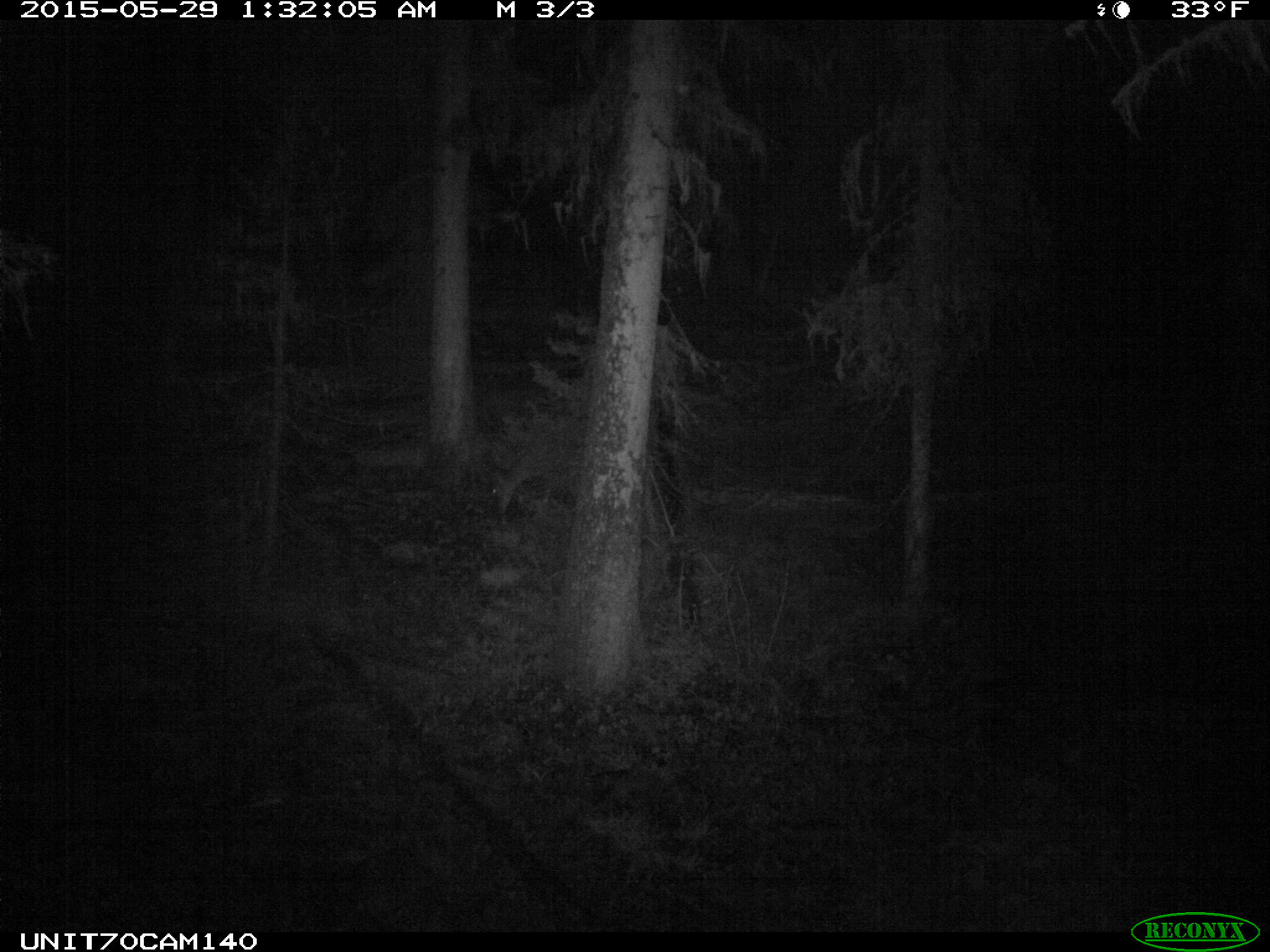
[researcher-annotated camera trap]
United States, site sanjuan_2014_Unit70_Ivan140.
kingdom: Animalia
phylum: Chordata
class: Mammalia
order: Artiodactyla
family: Cervidae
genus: Odocoileus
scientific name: Odocoileus hemionus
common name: mule deer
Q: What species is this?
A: Odocoileus hemionus (mule deer).